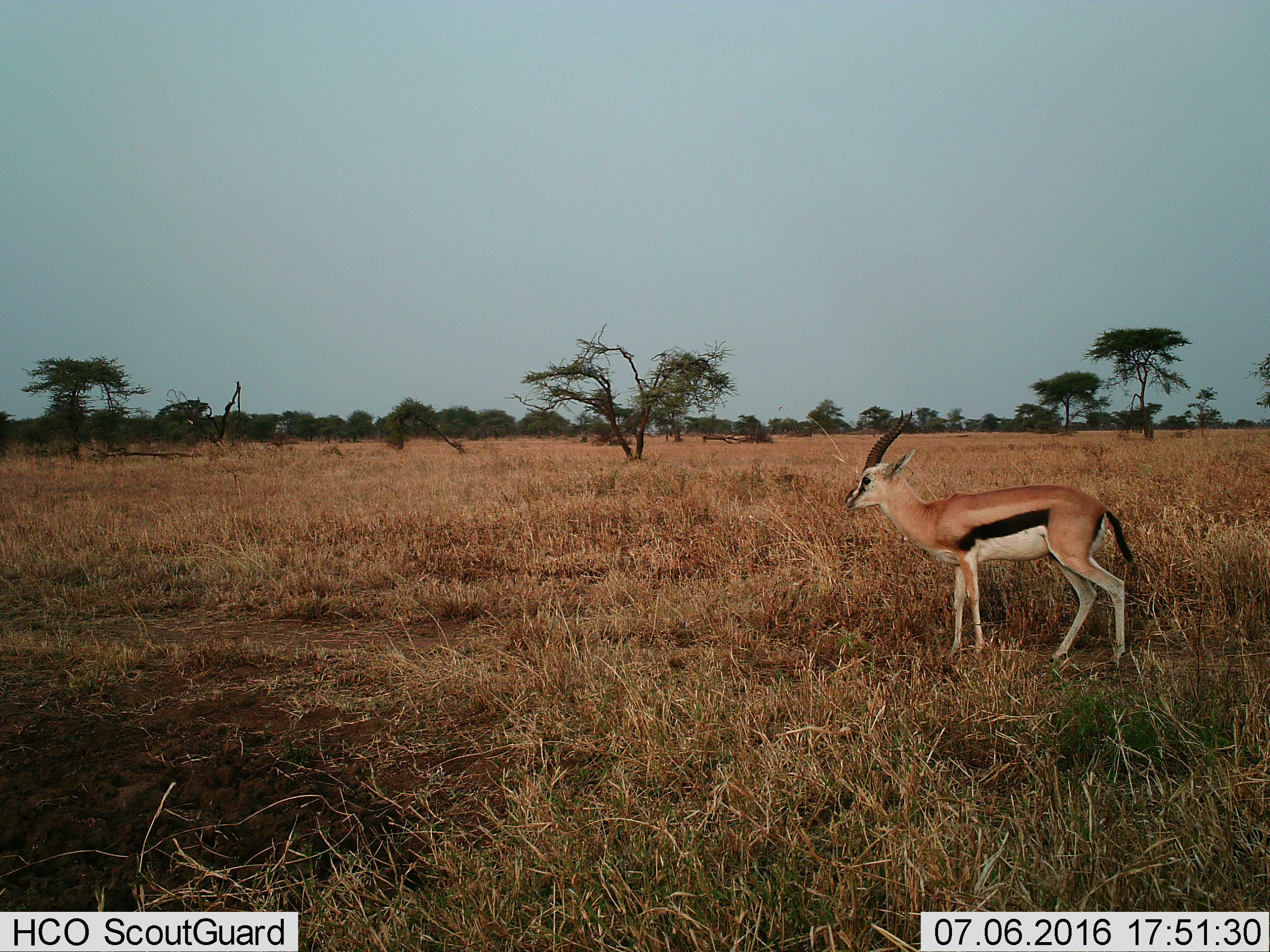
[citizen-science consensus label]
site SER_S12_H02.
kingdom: Animalia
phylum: Chordata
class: Mammalia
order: Artiodactyla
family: Bovidae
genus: Eudorcas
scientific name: Eudorcas thomsonii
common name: thomson's gazelle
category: gazellethomsons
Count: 1.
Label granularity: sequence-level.